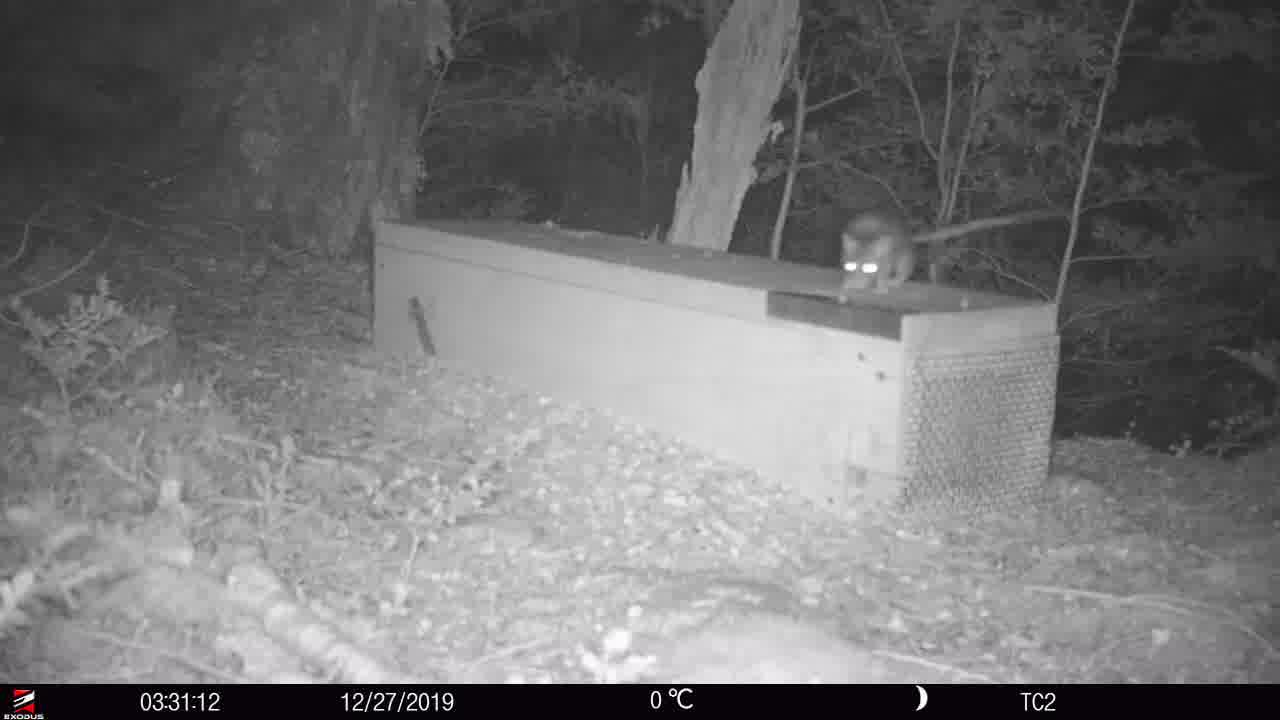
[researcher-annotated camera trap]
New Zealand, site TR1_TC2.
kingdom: Animalia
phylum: Chordata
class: Mammalia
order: Rodentia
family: Muridae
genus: Rattus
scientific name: Rattus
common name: rat